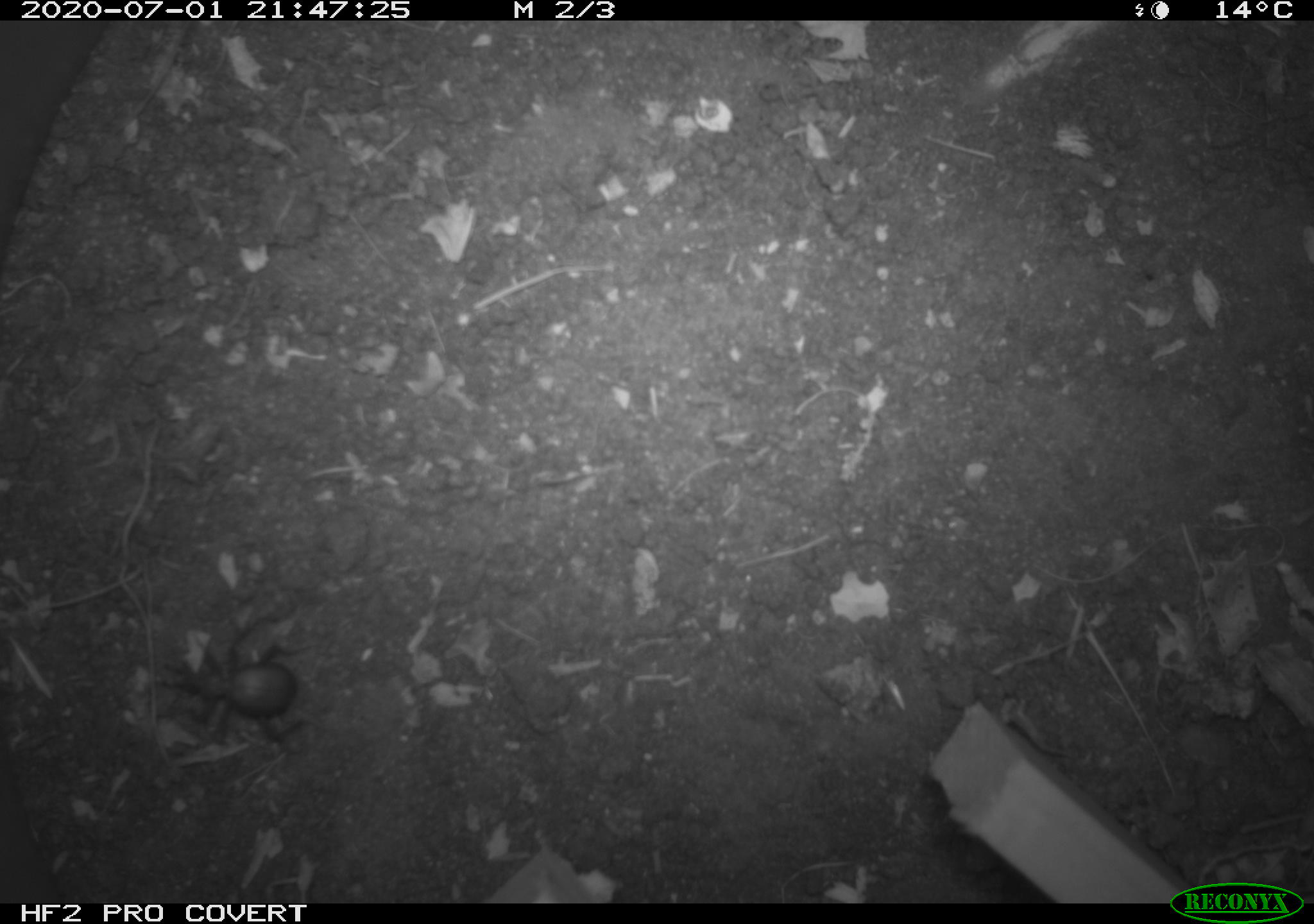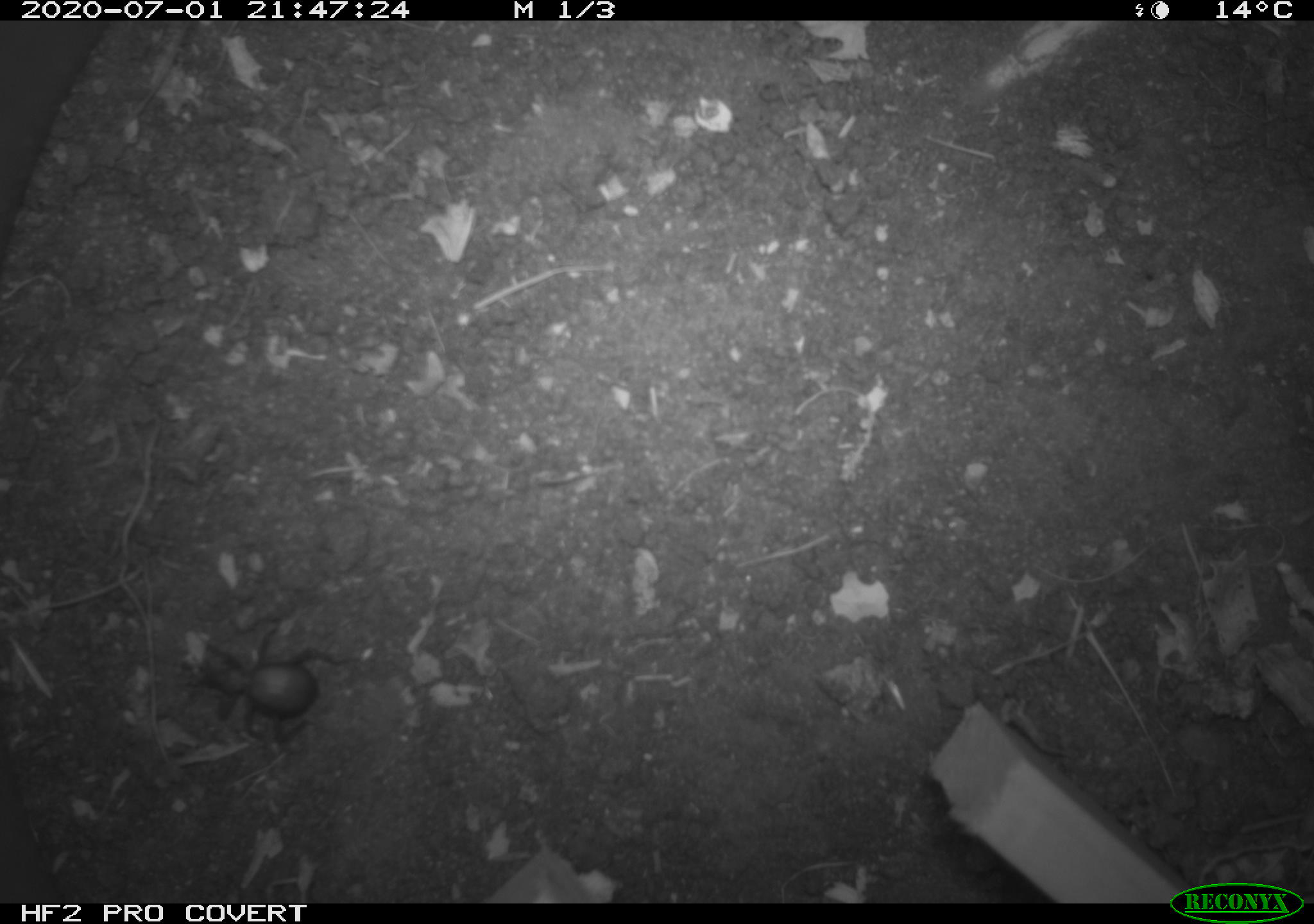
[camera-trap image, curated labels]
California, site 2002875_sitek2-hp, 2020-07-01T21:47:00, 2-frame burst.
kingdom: Animalia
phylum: Arthropoda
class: Insecta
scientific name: Insecta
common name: insect